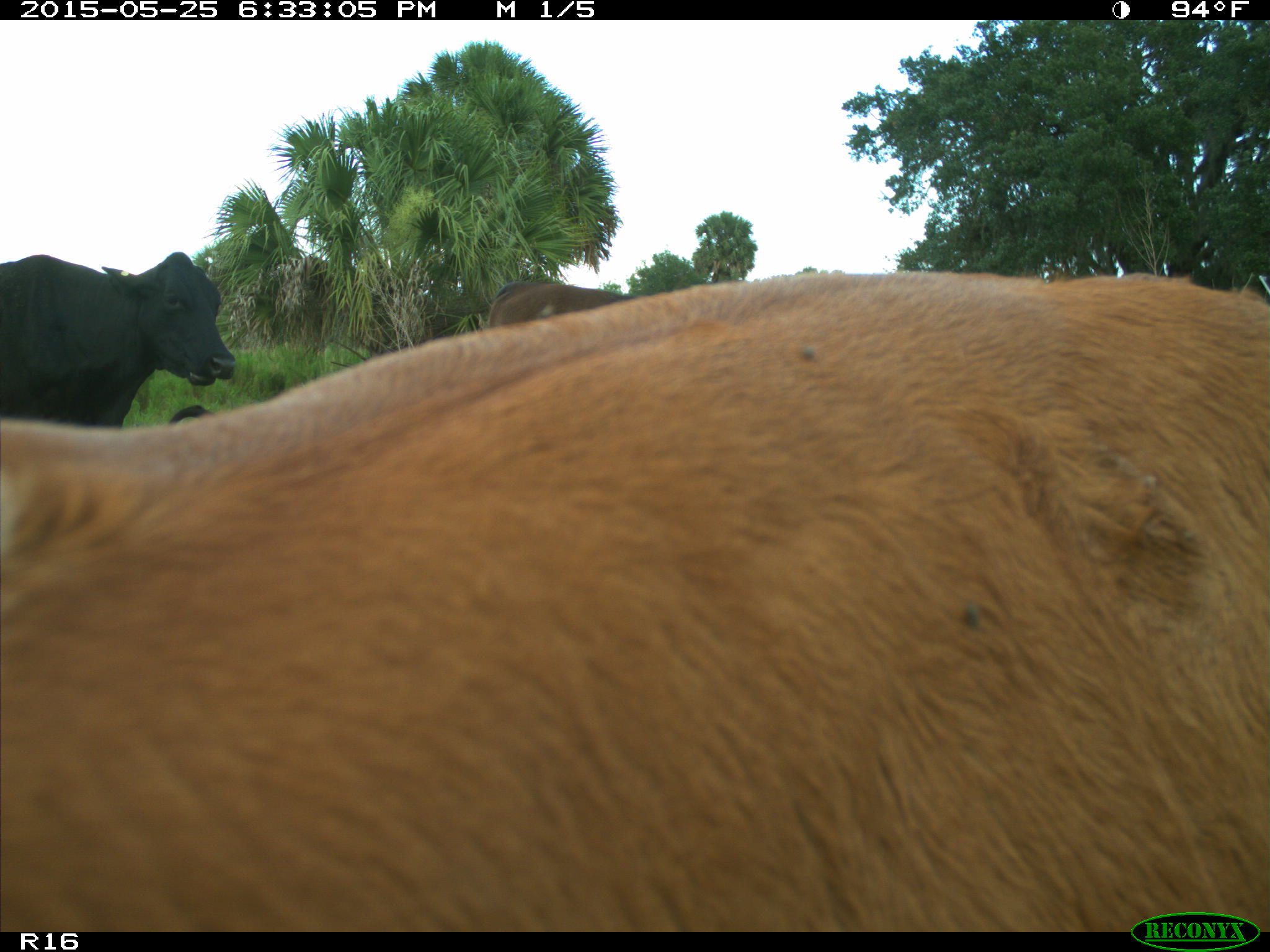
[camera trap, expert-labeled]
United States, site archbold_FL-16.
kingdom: Animalia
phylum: Chordata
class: Mammalia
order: Artiodactyla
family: Bovidae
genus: Bos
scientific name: Bos taurus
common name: domestic cow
Bos taurus (domestic cow).